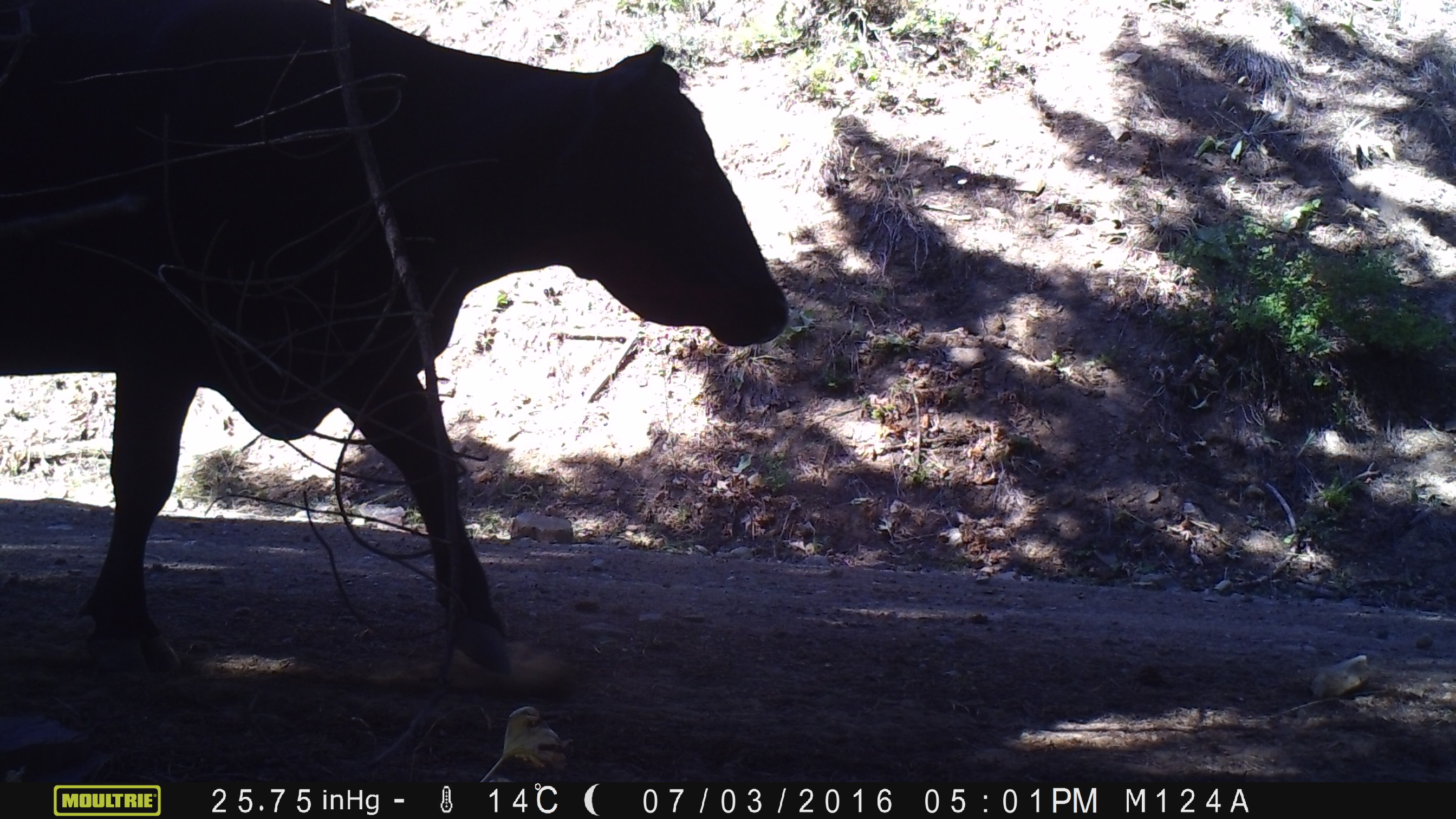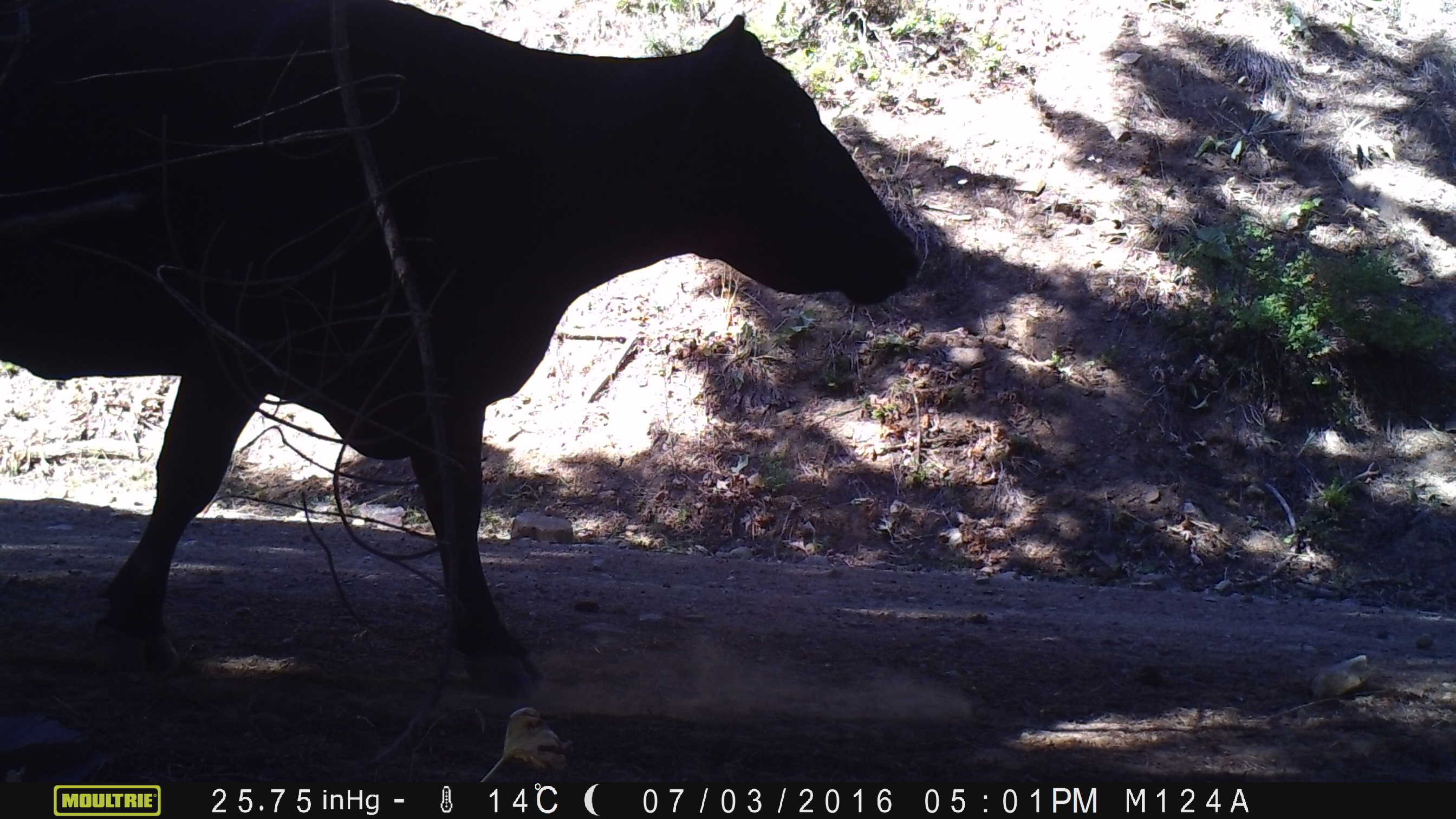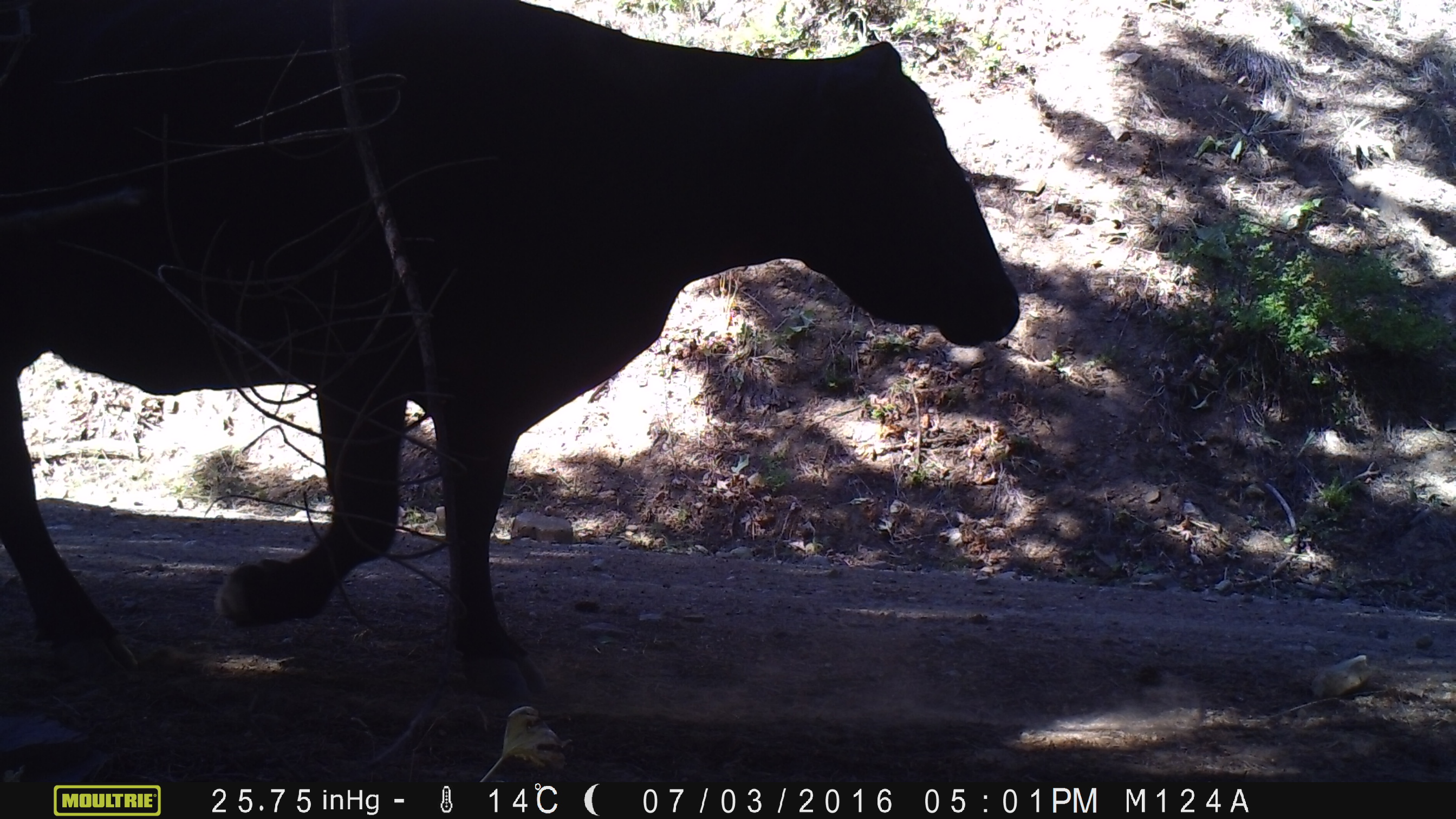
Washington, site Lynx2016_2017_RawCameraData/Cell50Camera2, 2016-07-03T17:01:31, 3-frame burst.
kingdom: Animalia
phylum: Chordata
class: Mammalia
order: Artiodactyla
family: Bovidae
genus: Bos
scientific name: Bos taurus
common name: domestic cattle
Domestic cattle (Bos taurus). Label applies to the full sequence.